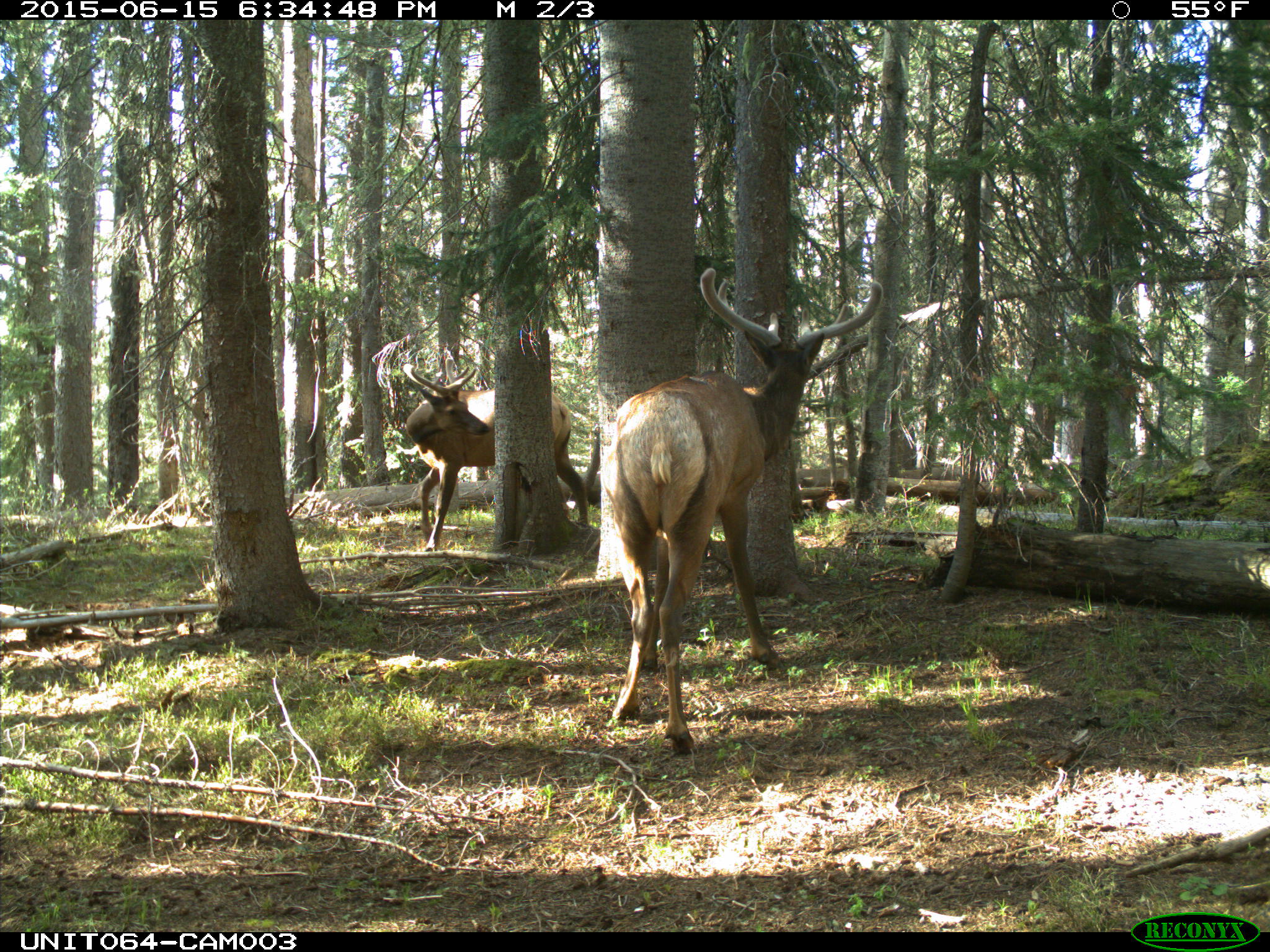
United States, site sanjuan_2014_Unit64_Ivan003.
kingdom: Animalia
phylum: Chordata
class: Mammalia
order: Artiodactyla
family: Cervidae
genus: Cervus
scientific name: Cervus elaphus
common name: red deer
Cervus elaphus (red deer).